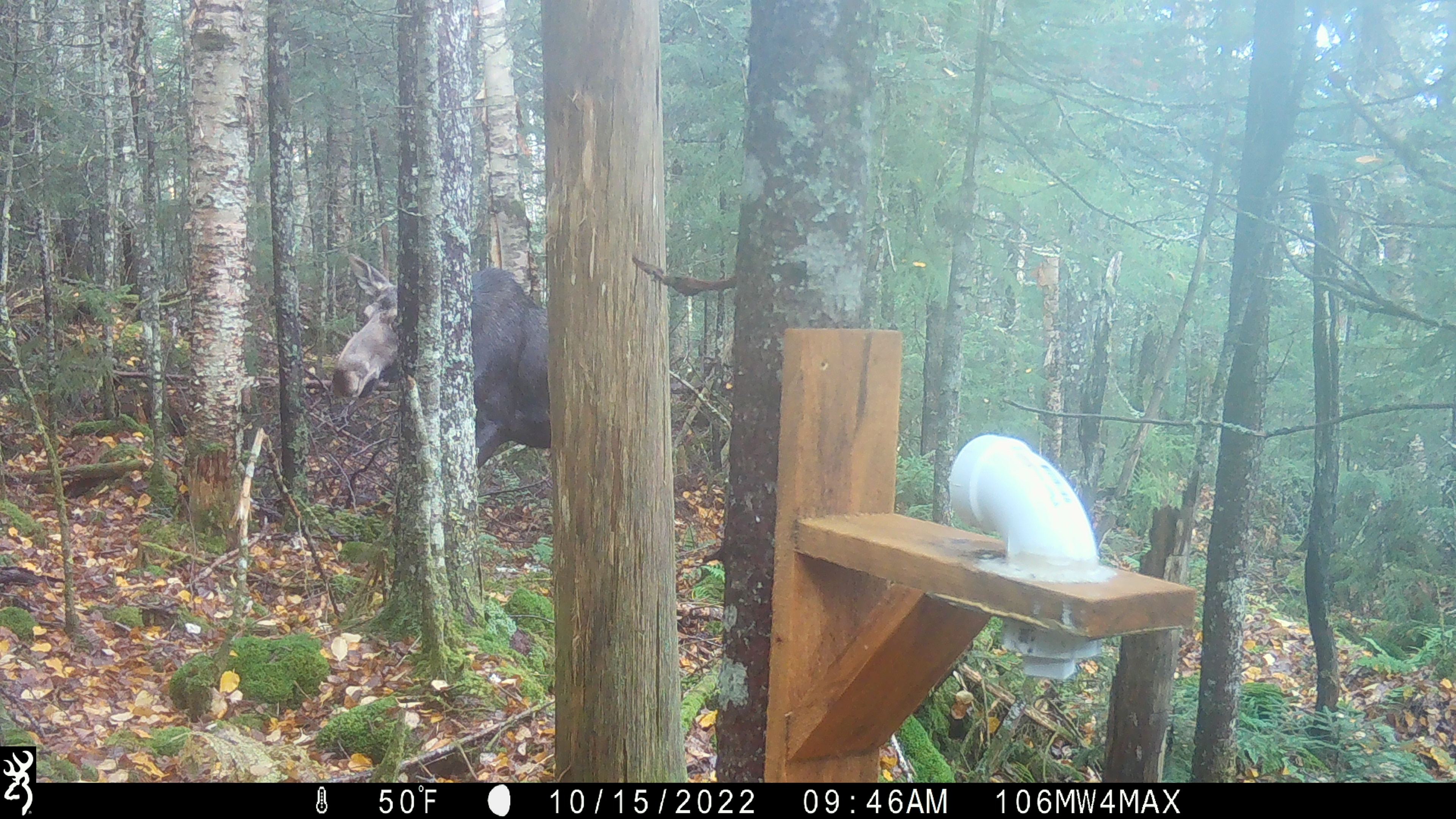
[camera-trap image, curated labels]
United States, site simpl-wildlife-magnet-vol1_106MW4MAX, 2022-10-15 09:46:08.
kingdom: Animalia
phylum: Chordata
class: Mammalia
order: Artiodactyla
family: Cervidae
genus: Alces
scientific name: Alces alces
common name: moose